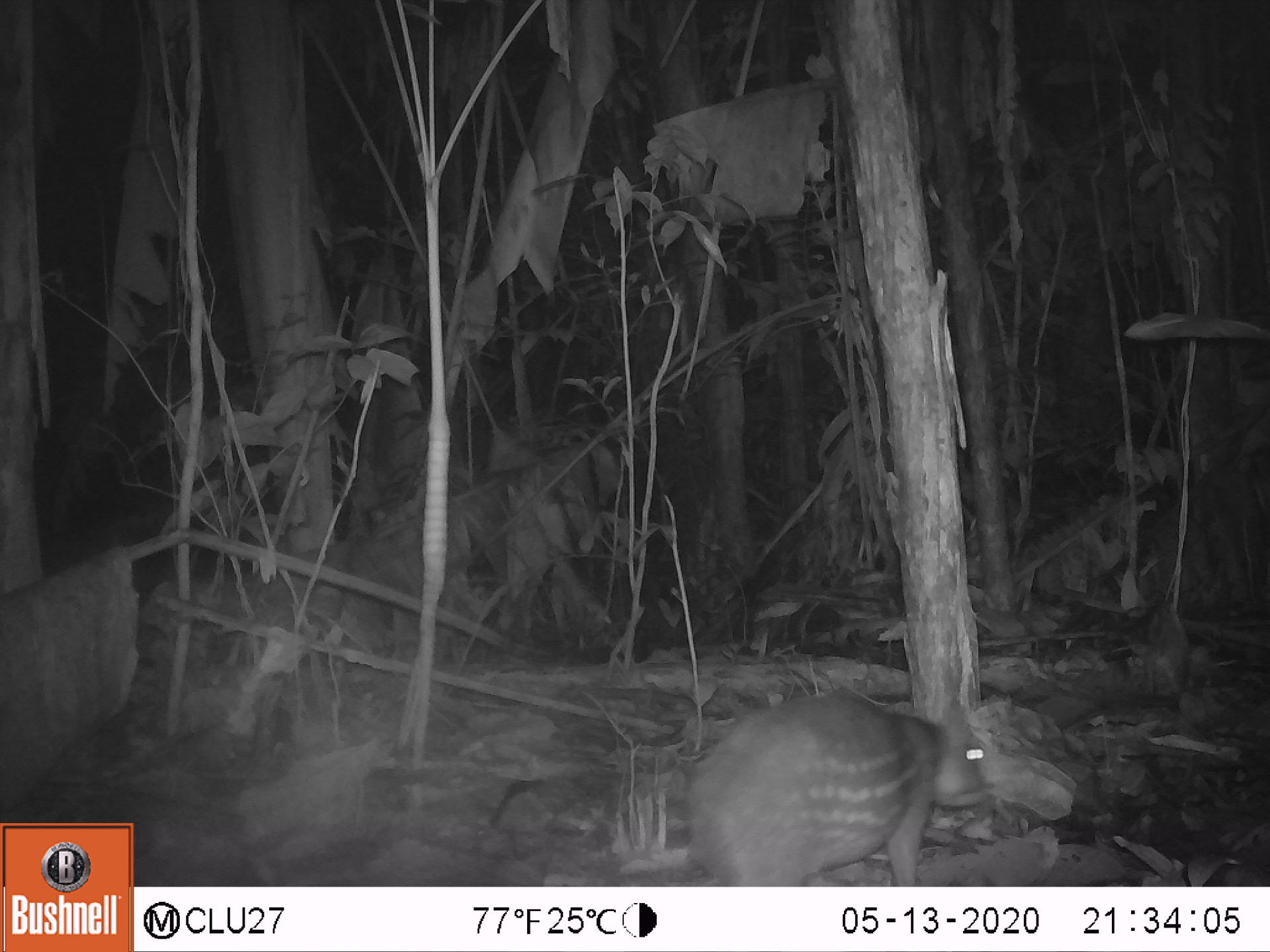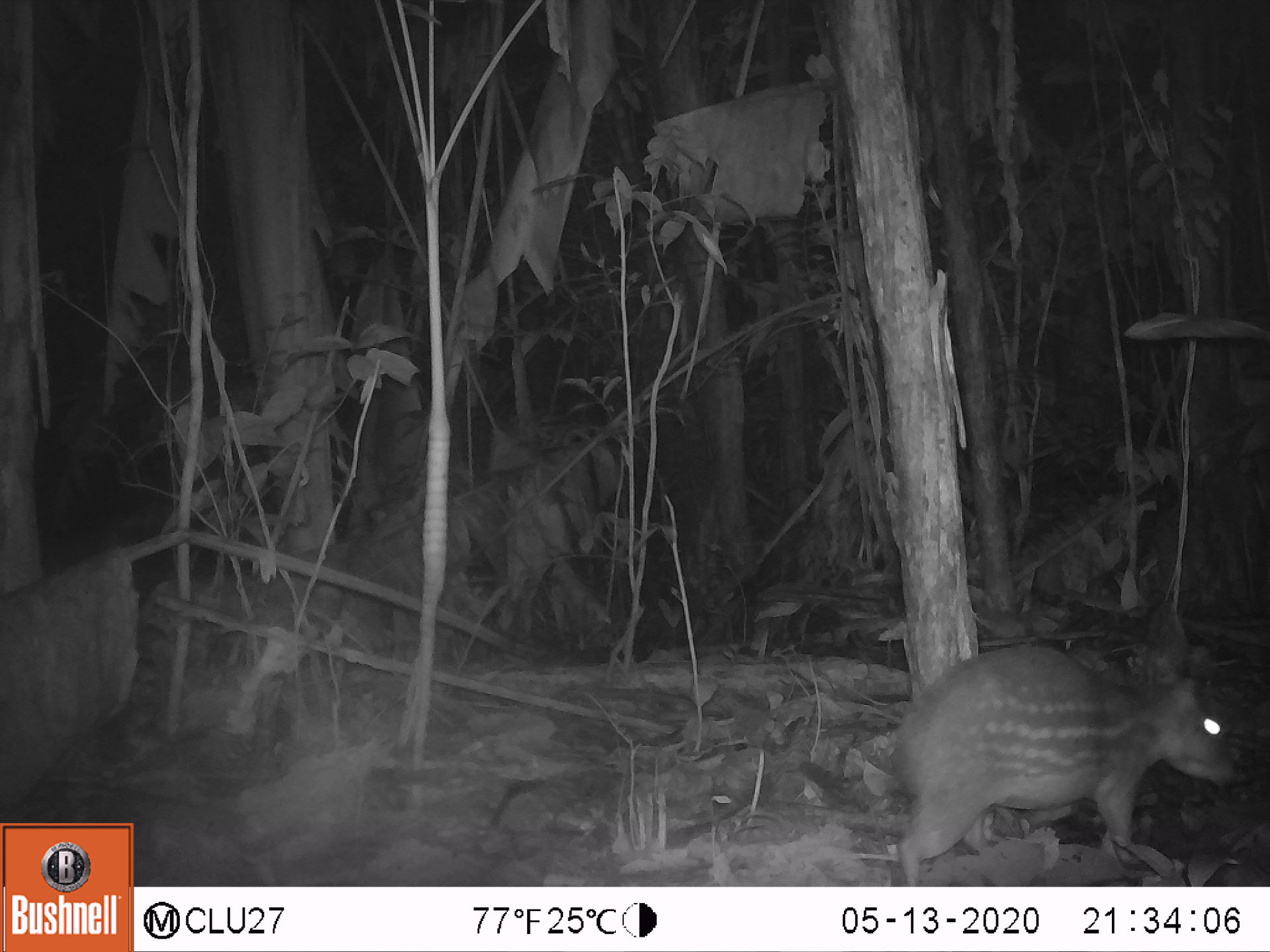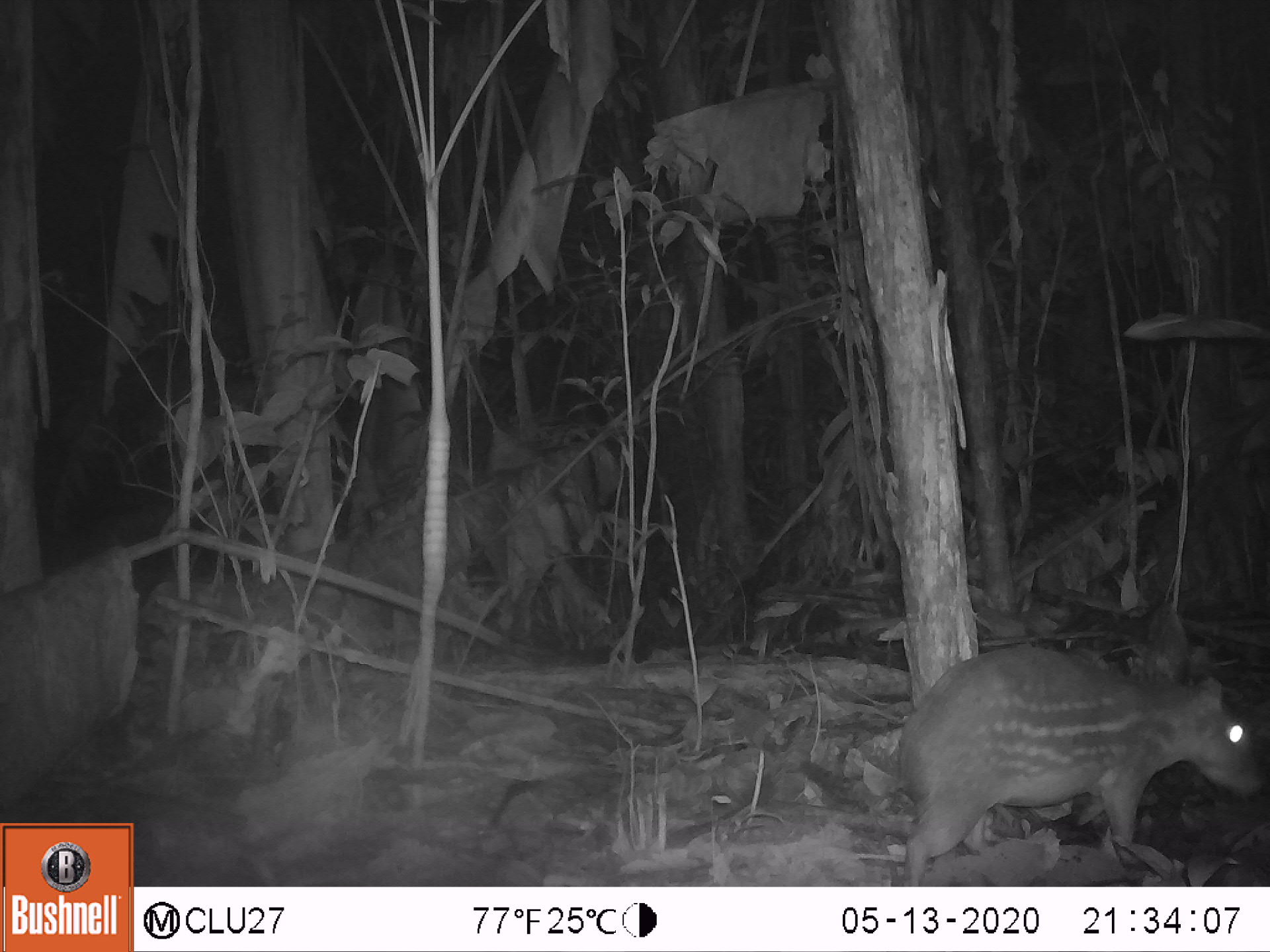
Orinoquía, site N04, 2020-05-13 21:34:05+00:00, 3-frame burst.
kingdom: Animalia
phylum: Chordata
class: Mammalia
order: Rodentia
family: Cuniculidae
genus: Cuniculus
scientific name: Cuniculus paca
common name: spotted paca